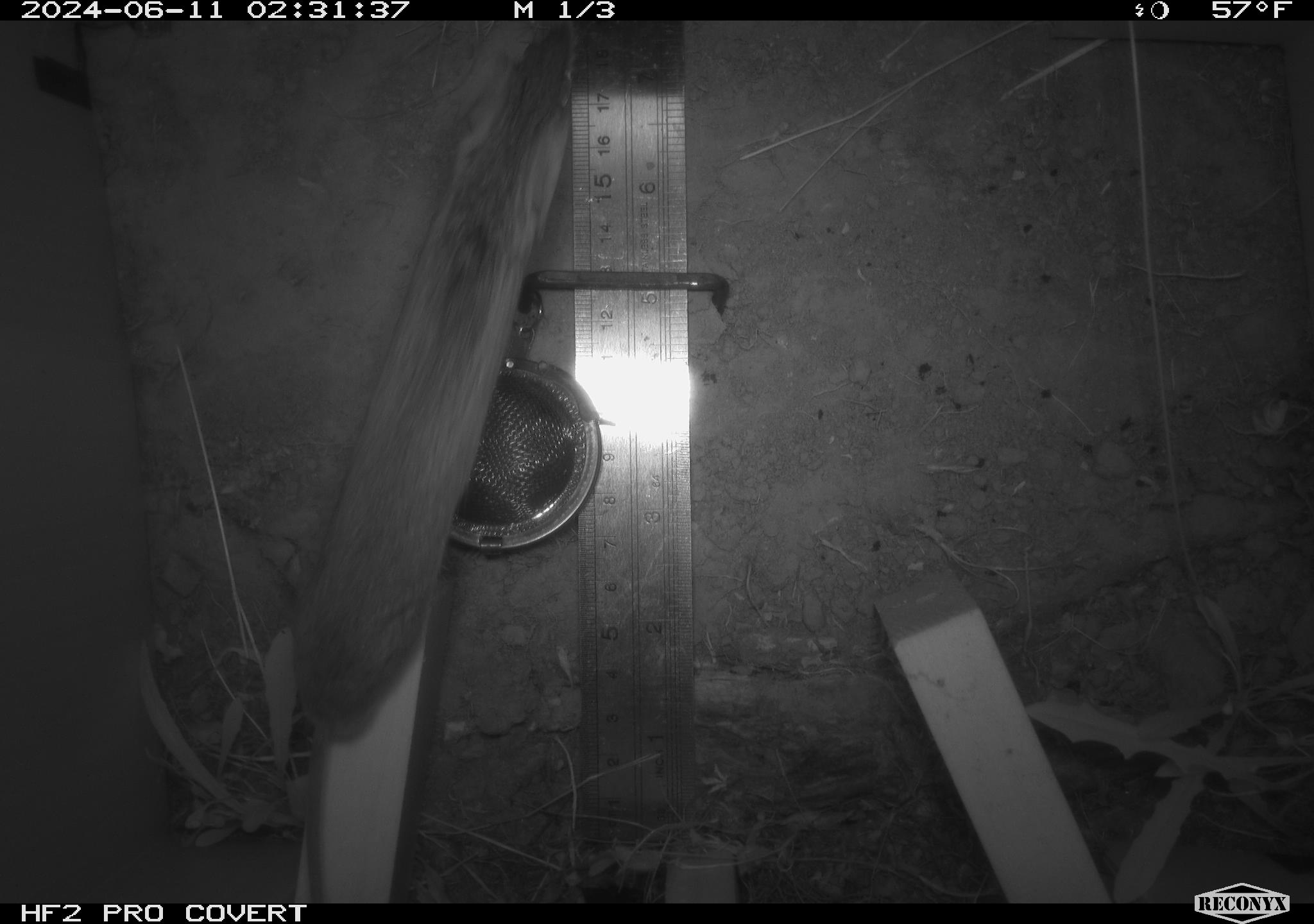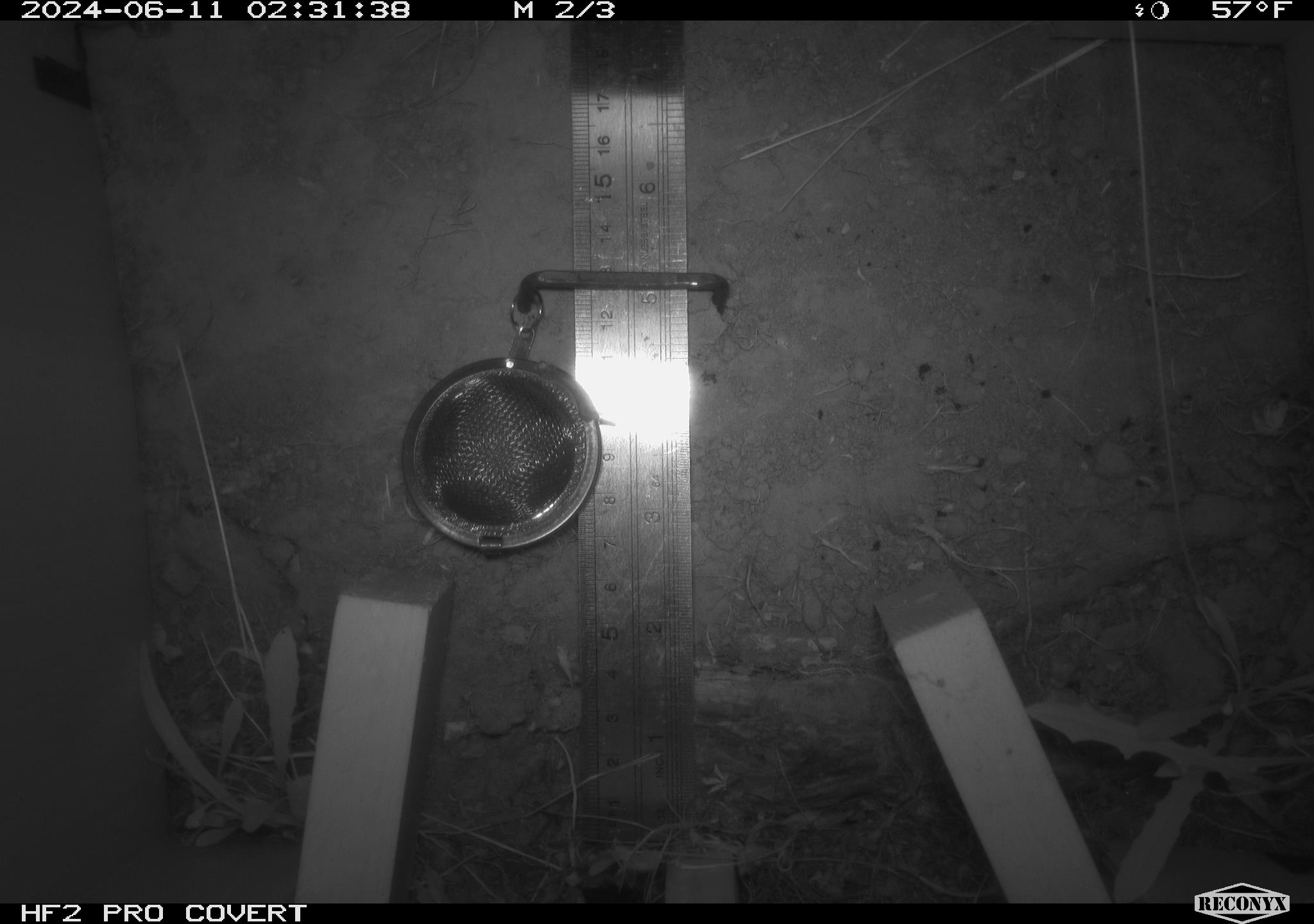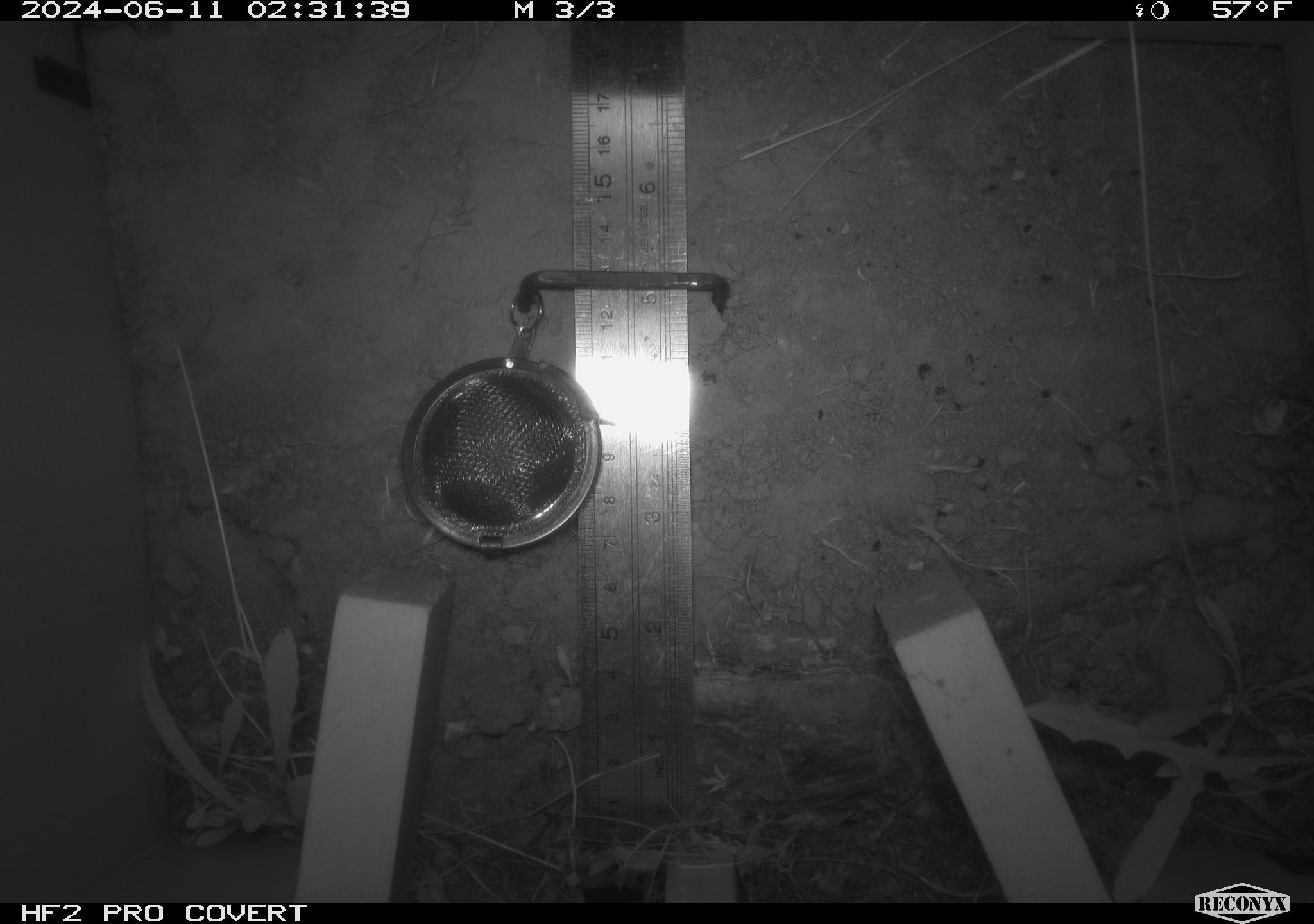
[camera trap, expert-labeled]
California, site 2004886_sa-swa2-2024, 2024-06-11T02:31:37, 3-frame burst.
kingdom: Animalia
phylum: Chordata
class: Mammalia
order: Rodentia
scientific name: Rodentia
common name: mouse species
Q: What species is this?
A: Mouse species (Rodentia).